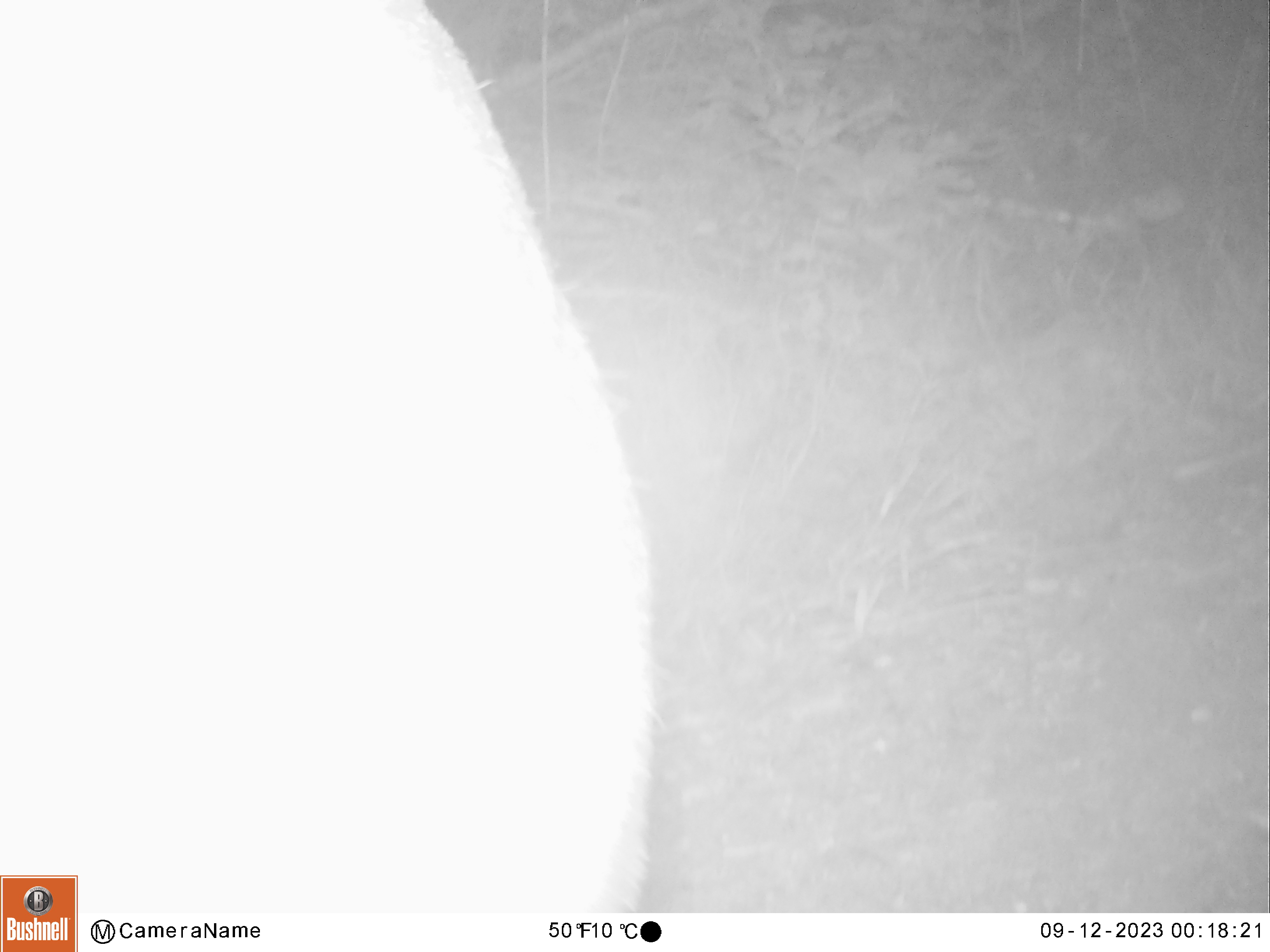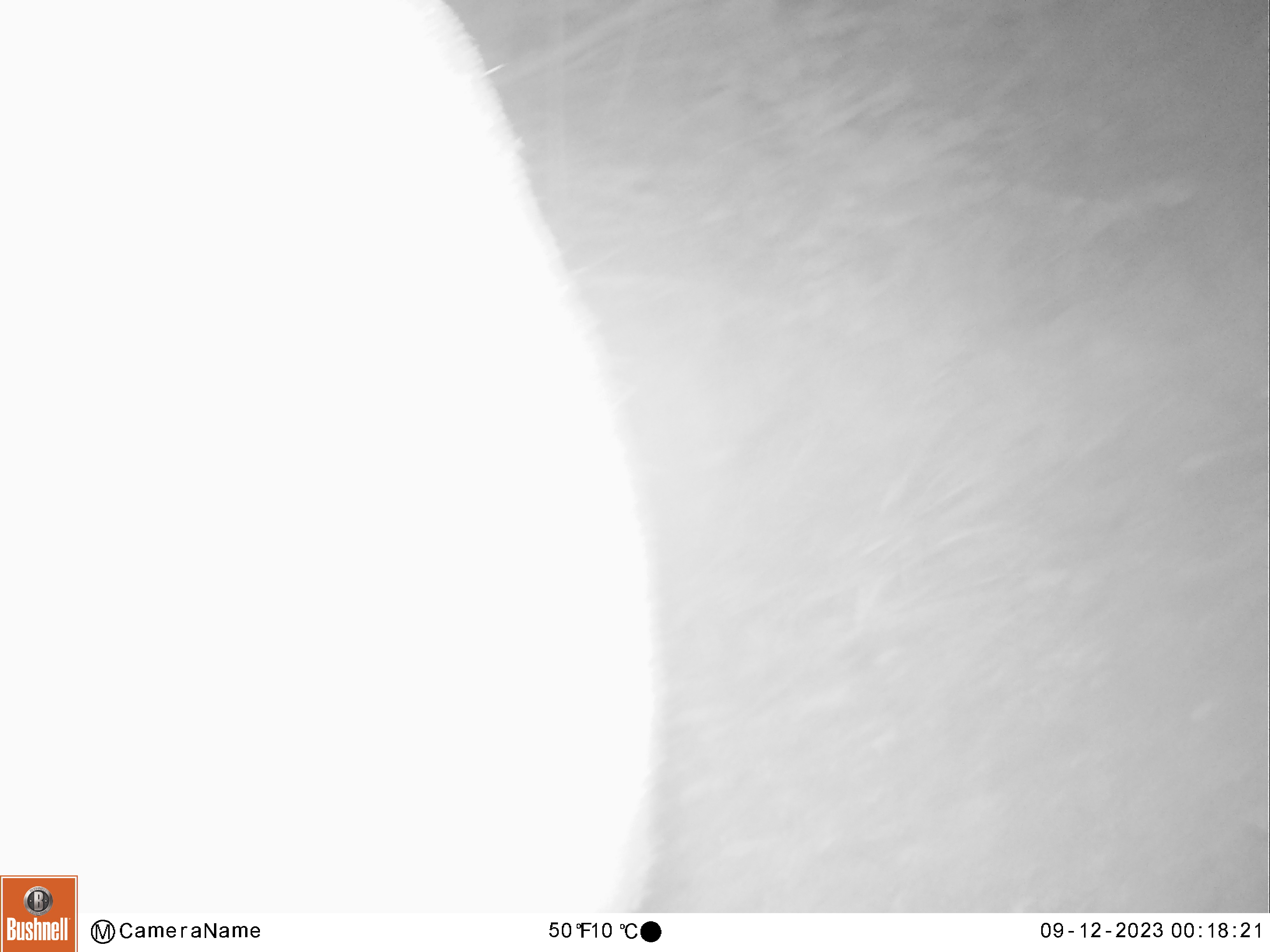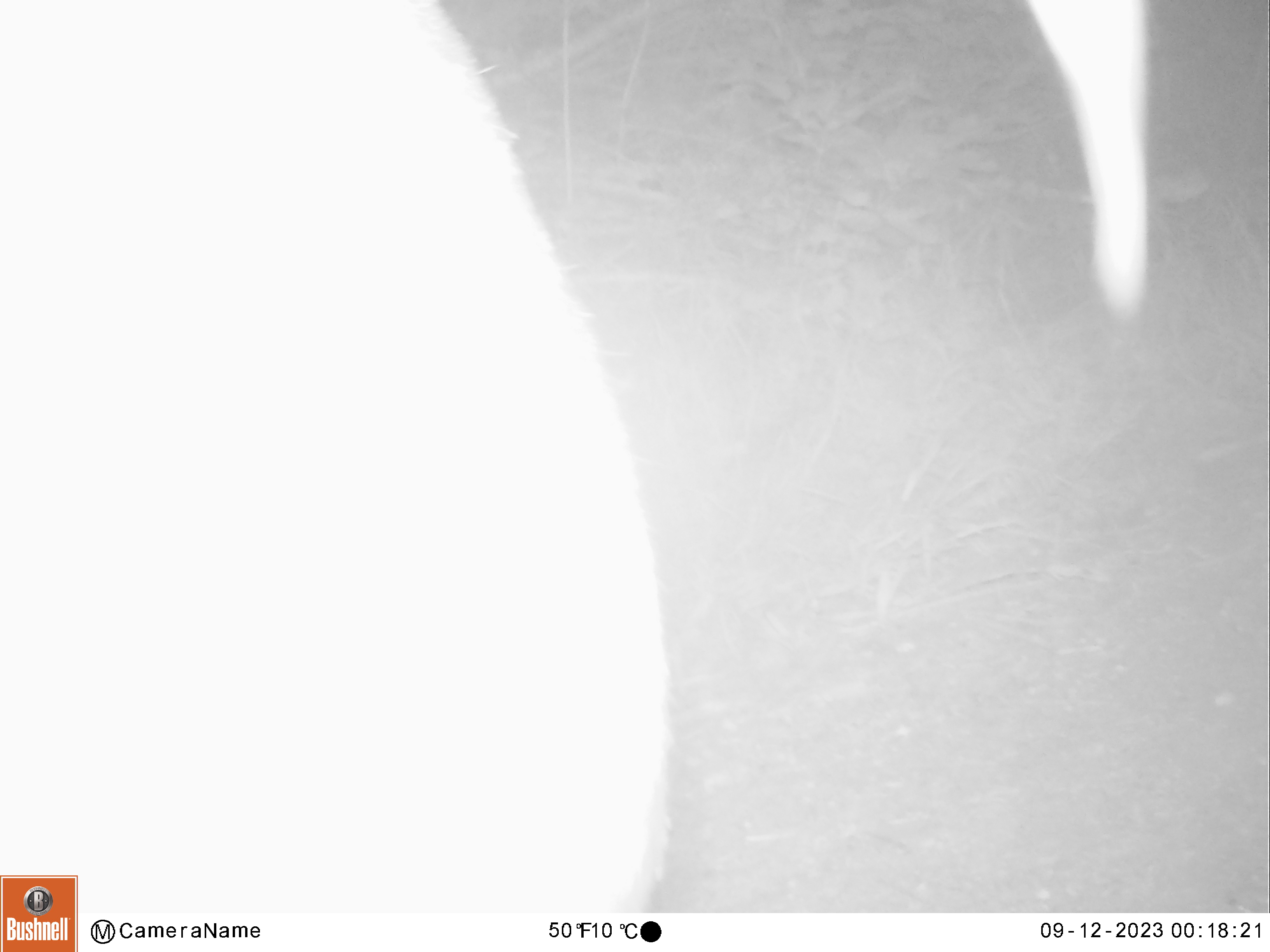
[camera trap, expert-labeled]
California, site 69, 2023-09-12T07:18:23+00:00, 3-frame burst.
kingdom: Animalia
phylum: Chordata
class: Mammalia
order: Artiodactyla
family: Cervidae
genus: Odocoileus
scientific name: Odocoileus hemionus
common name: mule deer